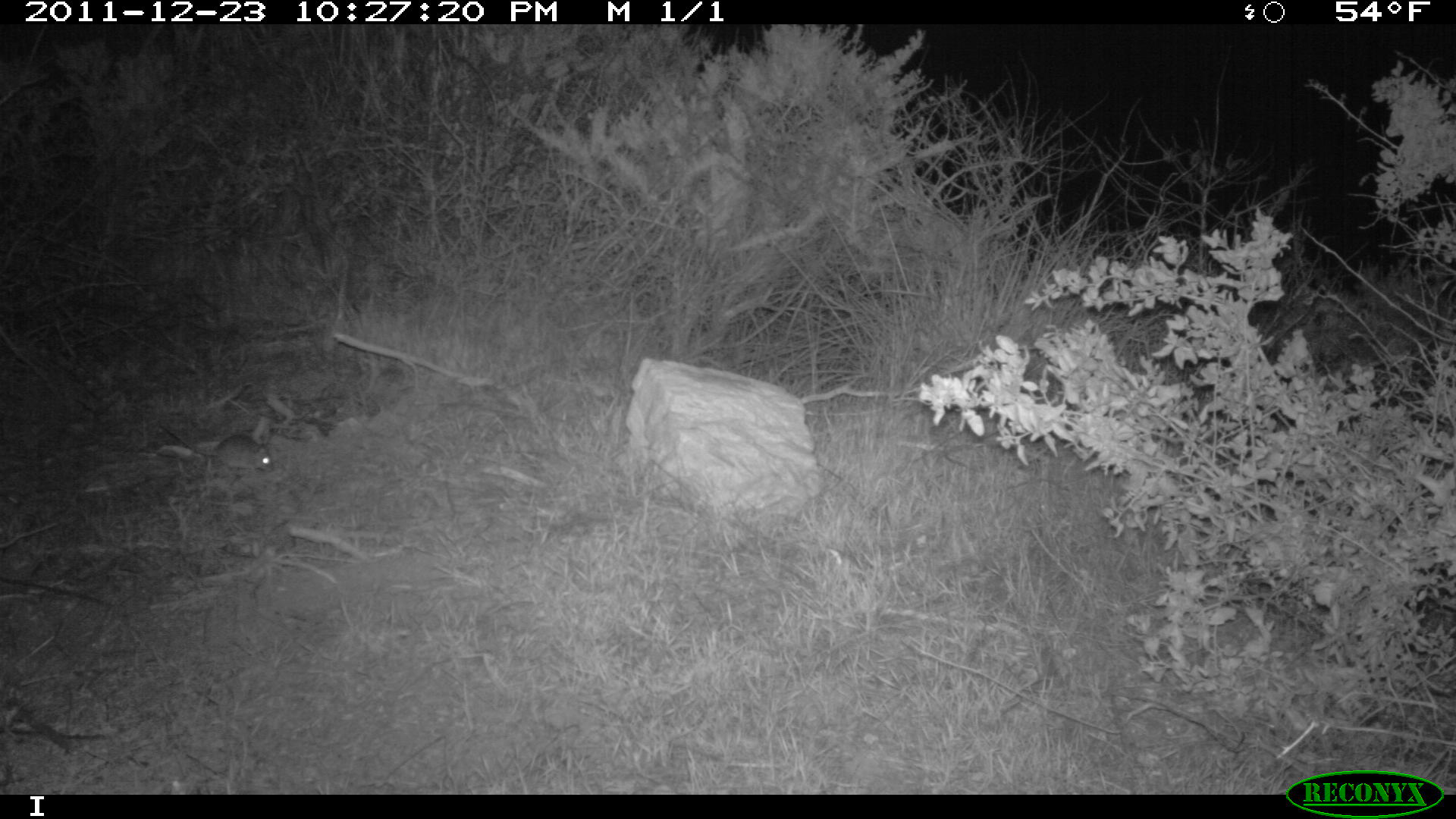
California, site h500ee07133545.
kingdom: Animalia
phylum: Chordata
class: Mammalia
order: Rodentia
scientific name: Rodentia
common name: rodent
Rodent (Rodentia).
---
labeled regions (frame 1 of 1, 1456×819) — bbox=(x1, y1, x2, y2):
rodent: bbox=(157, 422, 271, 469)